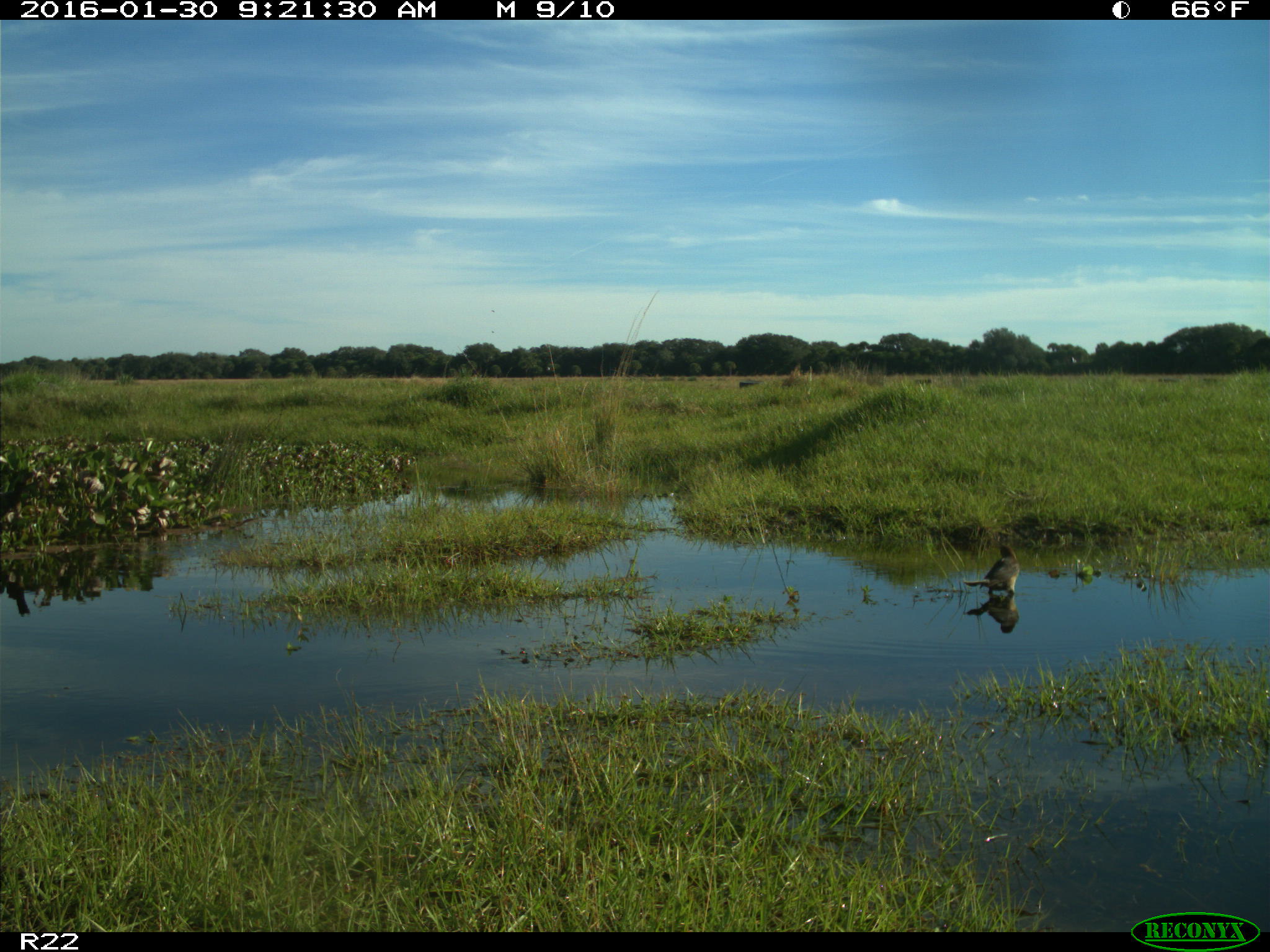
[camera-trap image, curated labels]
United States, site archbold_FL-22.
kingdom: Animalia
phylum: Chordata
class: Aves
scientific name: Aves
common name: birds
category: unidentified bird